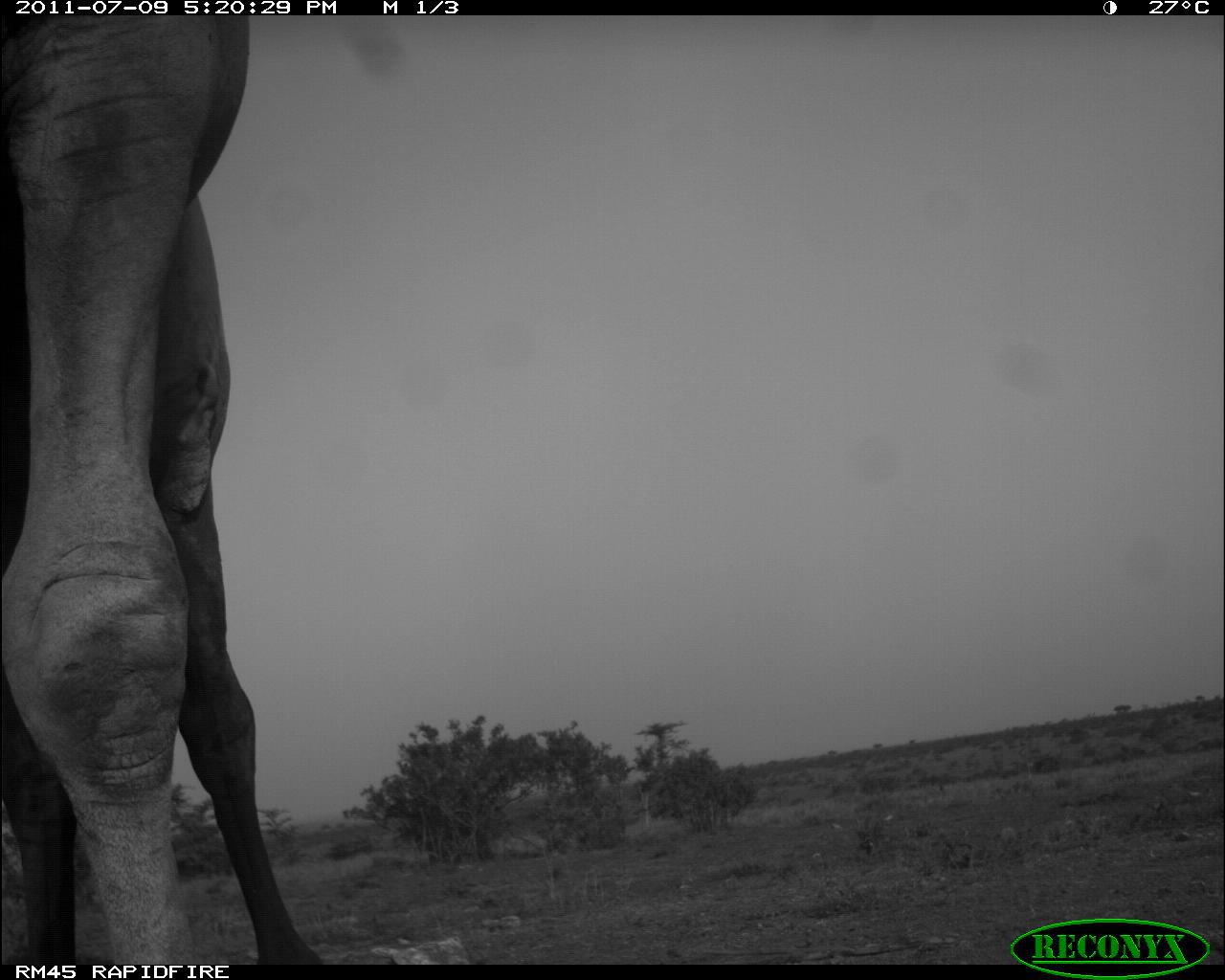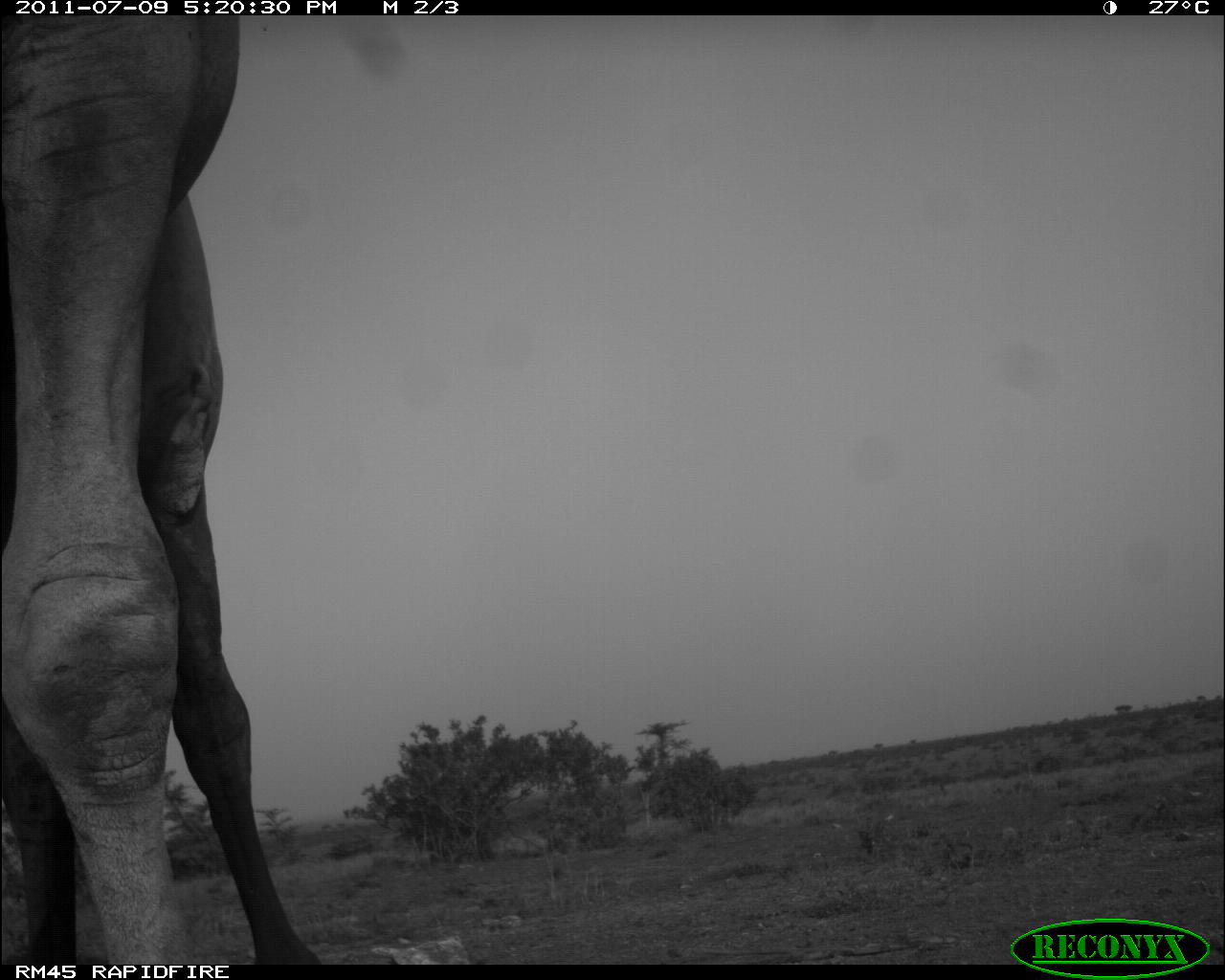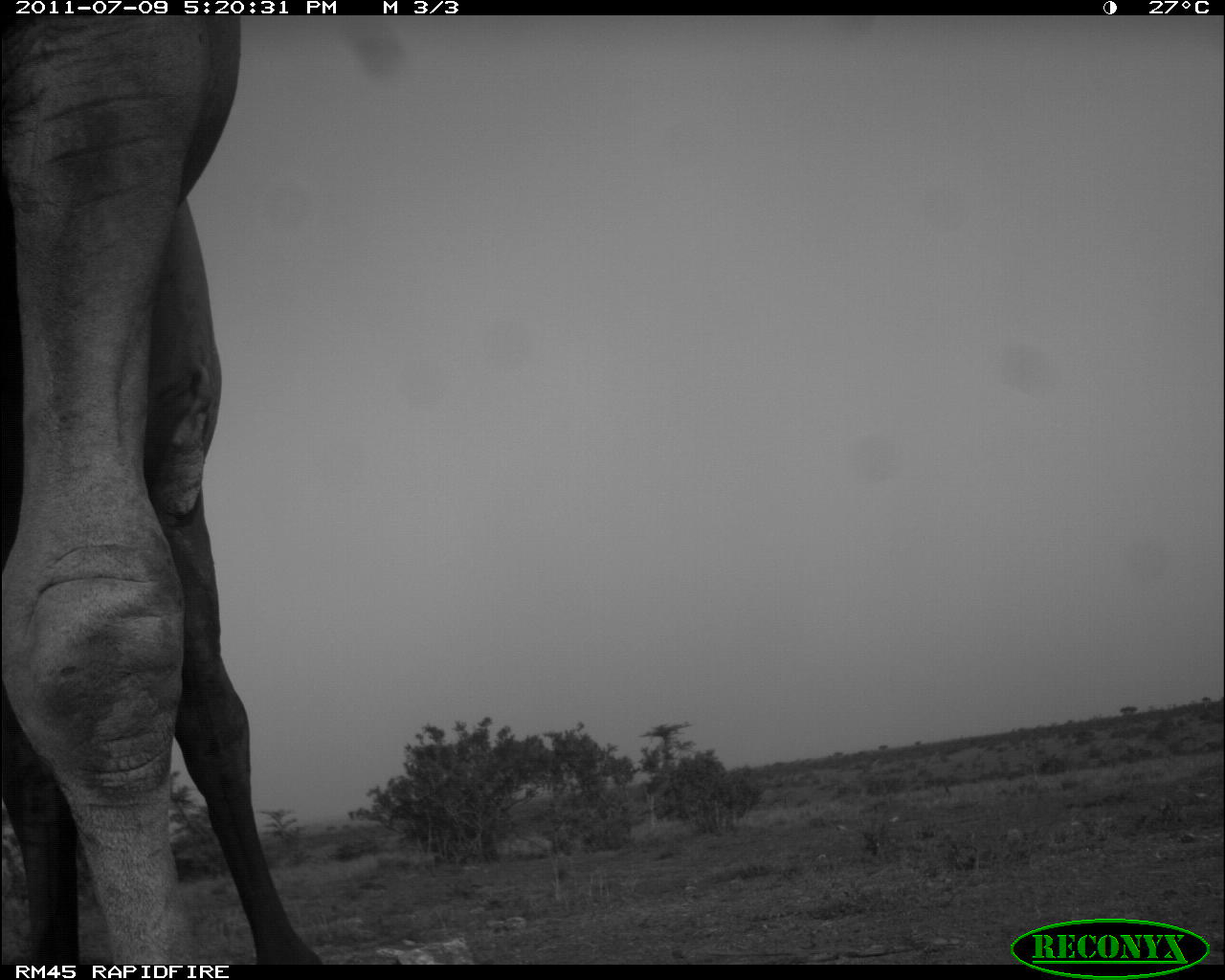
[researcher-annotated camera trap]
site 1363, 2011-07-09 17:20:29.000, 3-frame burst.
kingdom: Animalia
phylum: Chordata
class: Mammalia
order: Artiodactyla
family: Camelidae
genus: Camelus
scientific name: Camelus dromedarius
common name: dromedary camel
Camelus dromedarius (dromedary camel), count 1.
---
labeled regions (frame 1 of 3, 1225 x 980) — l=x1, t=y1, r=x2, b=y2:
camelus dromedarius: l=0, t=14, r=326, b=960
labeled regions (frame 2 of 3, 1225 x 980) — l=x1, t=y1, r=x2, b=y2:
camelus dromedarius: l=0, t=14, r=326, b=966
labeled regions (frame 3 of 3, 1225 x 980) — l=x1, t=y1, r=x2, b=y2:
camelus dromedarius: l=0, t=15, r=330, b=962